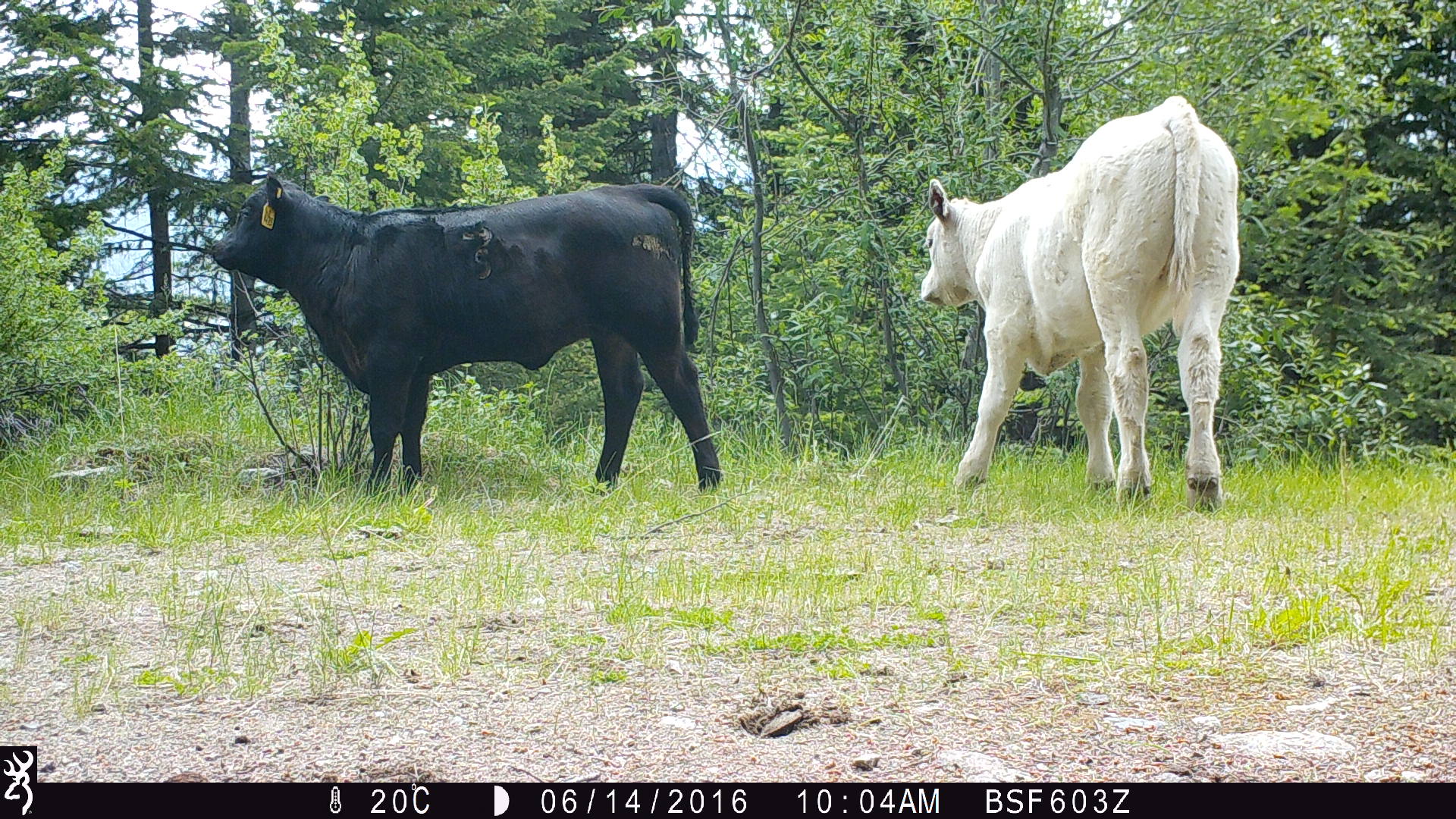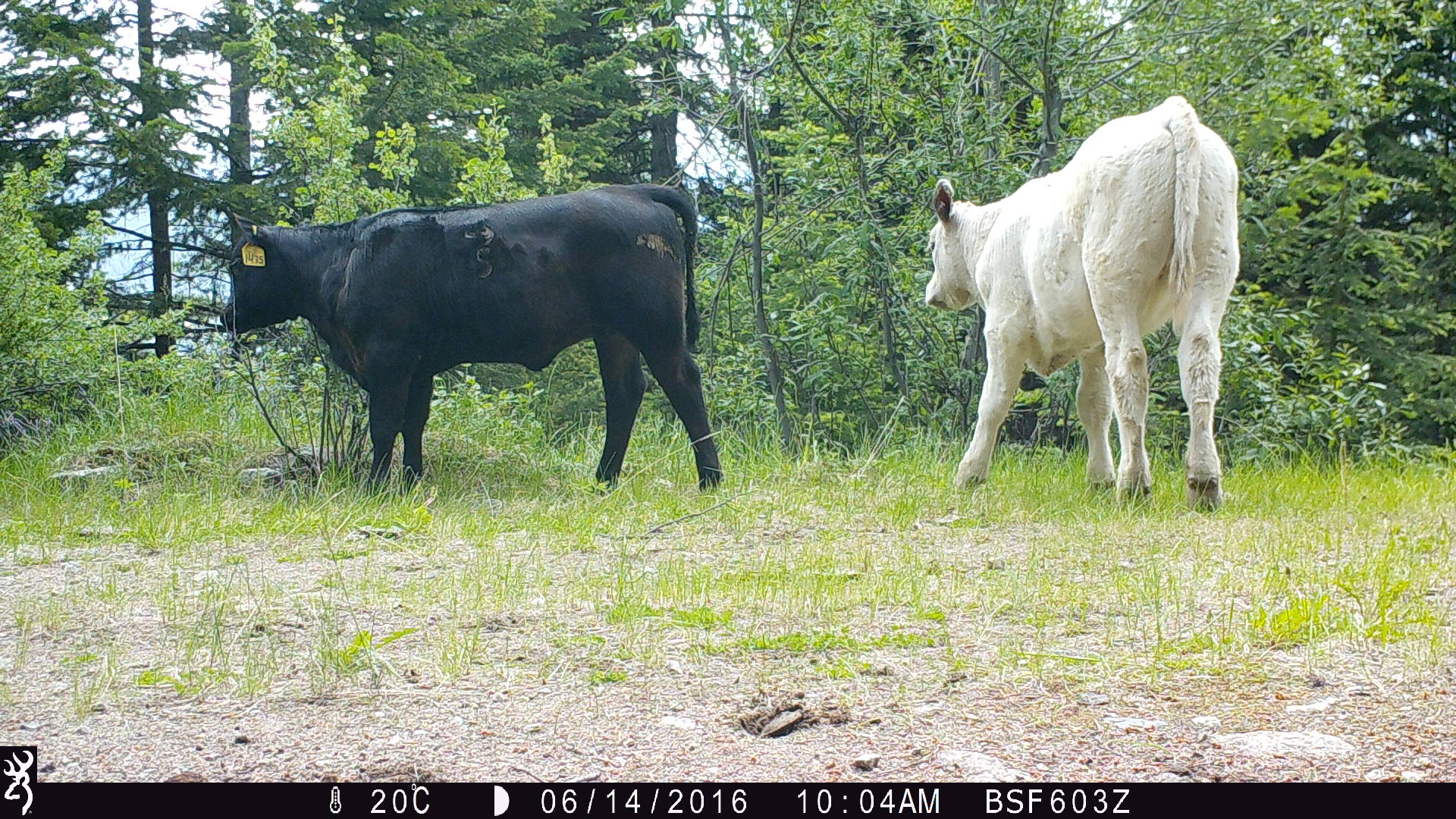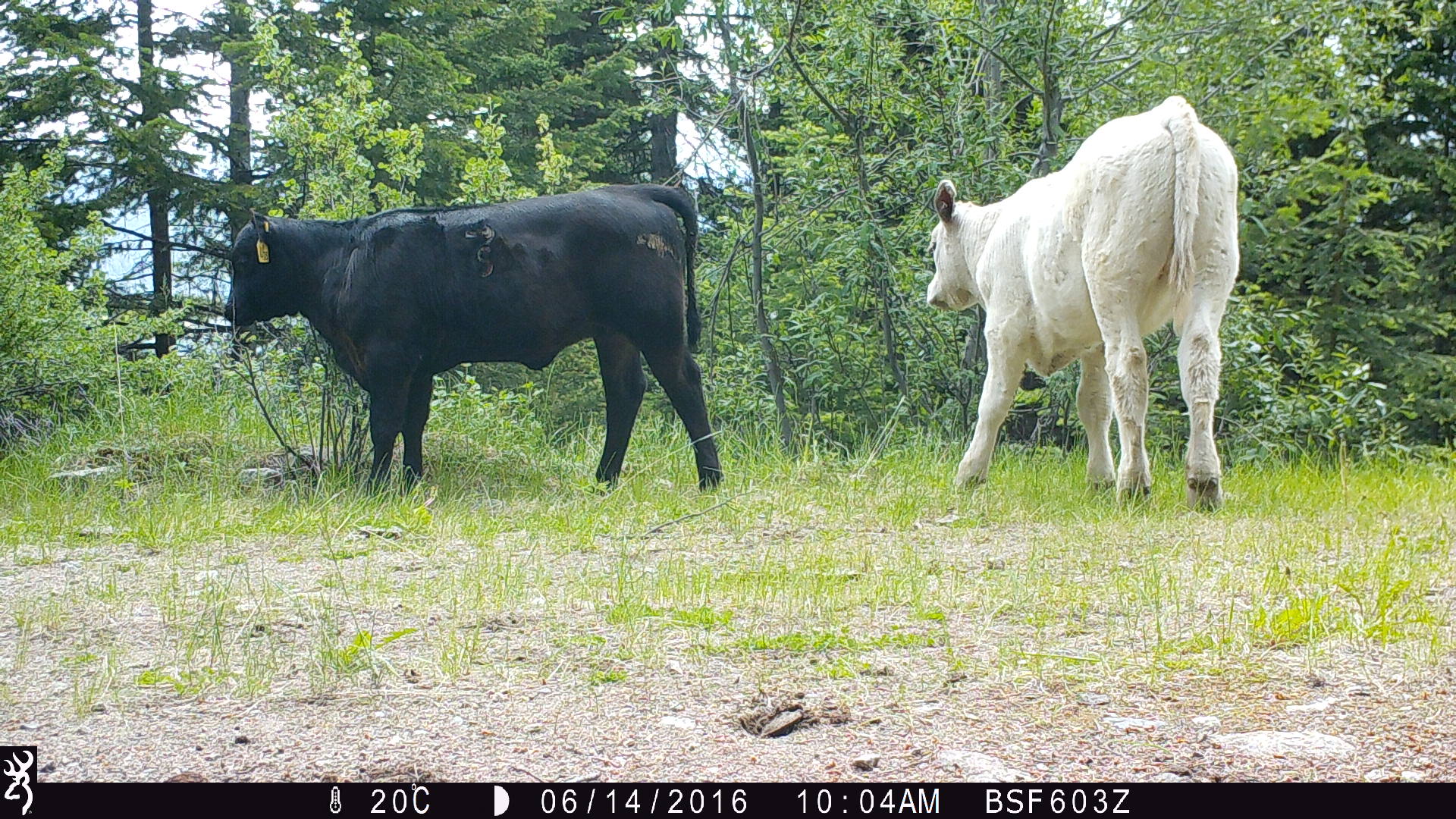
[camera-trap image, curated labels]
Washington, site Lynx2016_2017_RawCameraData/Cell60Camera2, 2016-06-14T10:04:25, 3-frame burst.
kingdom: Animalia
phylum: Chordata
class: Mammalia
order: Artiodactyla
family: Bovidae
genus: Bos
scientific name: Bos taurus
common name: domestic cattle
Domestic cattle (Bos taurus). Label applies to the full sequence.